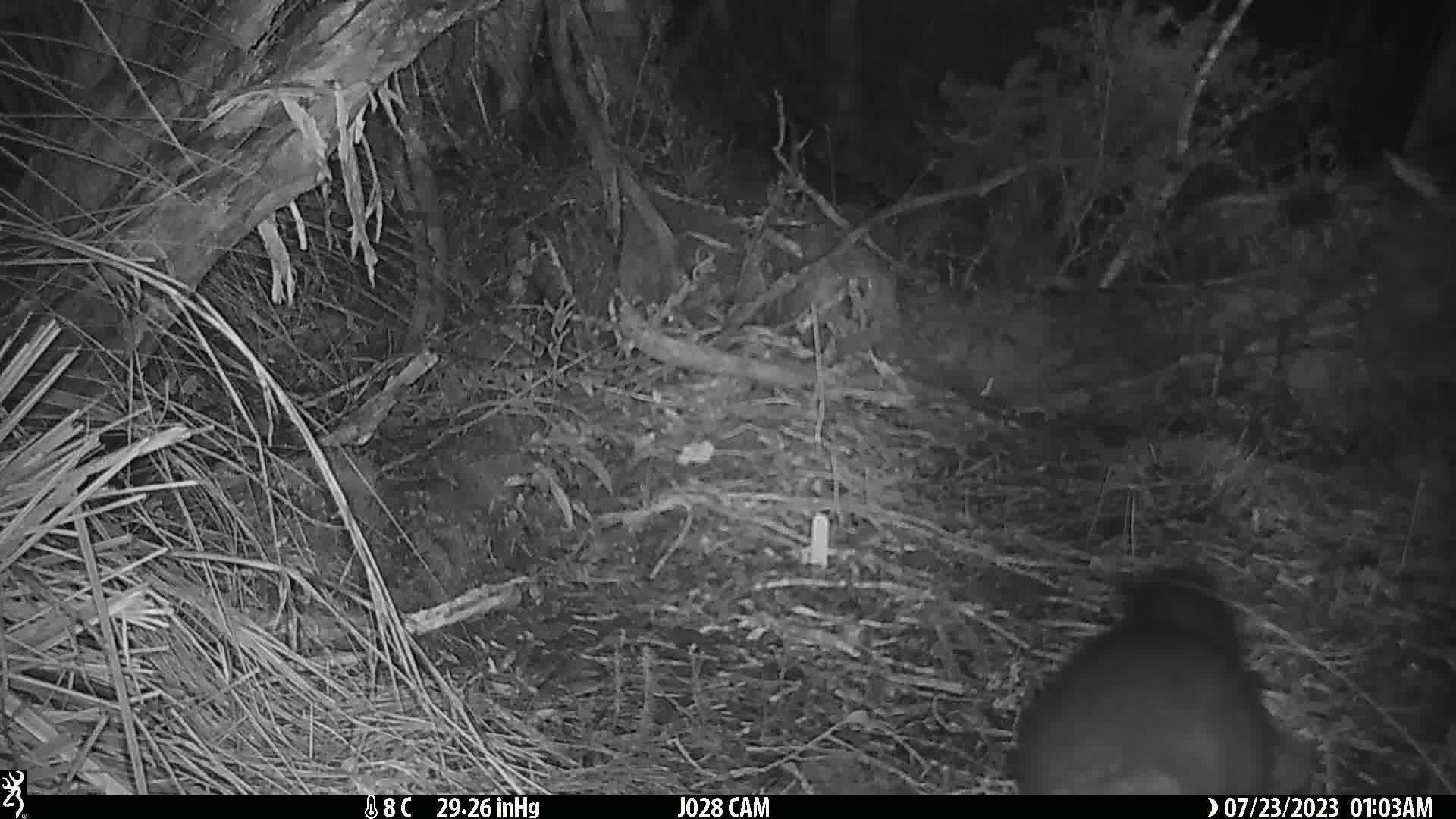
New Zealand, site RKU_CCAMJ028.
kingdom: Animalia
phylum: Chordata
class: Mammalia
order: Diprotodontia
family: Phalangeridae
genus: Trichosurus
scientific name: Trichosurus vulpecula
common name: common brushtail possum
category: possum